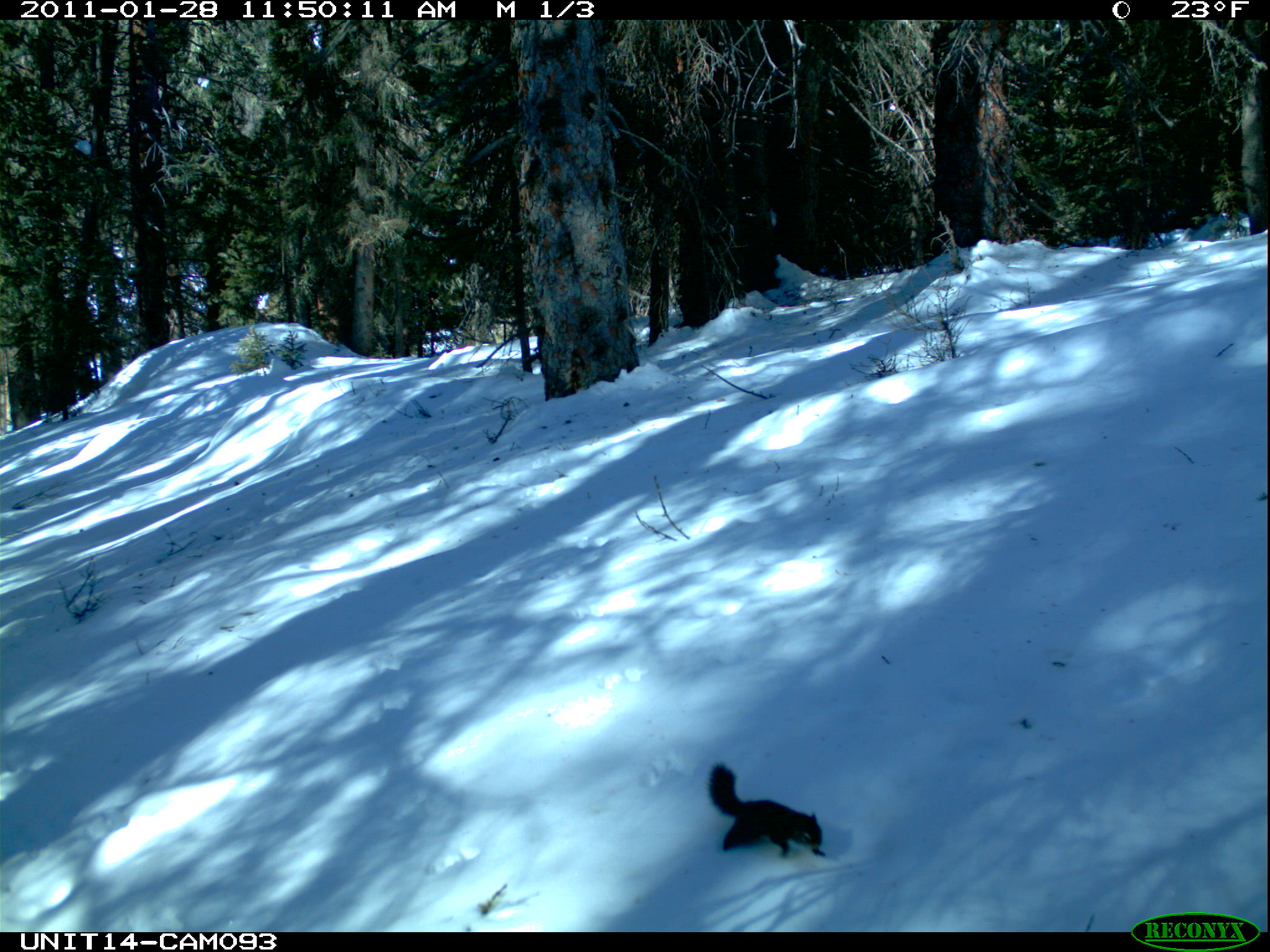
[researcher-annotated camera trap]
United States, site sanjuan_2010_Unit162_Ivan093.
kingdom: Animalia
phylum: Chordata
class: Mammalia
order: Rodentia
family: Sciuridae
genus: Tamiasciurus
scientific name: Tamiasciurus hudsonicus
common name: american red squirrel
Tamiasciurus hudsonicus (american red squirrel).